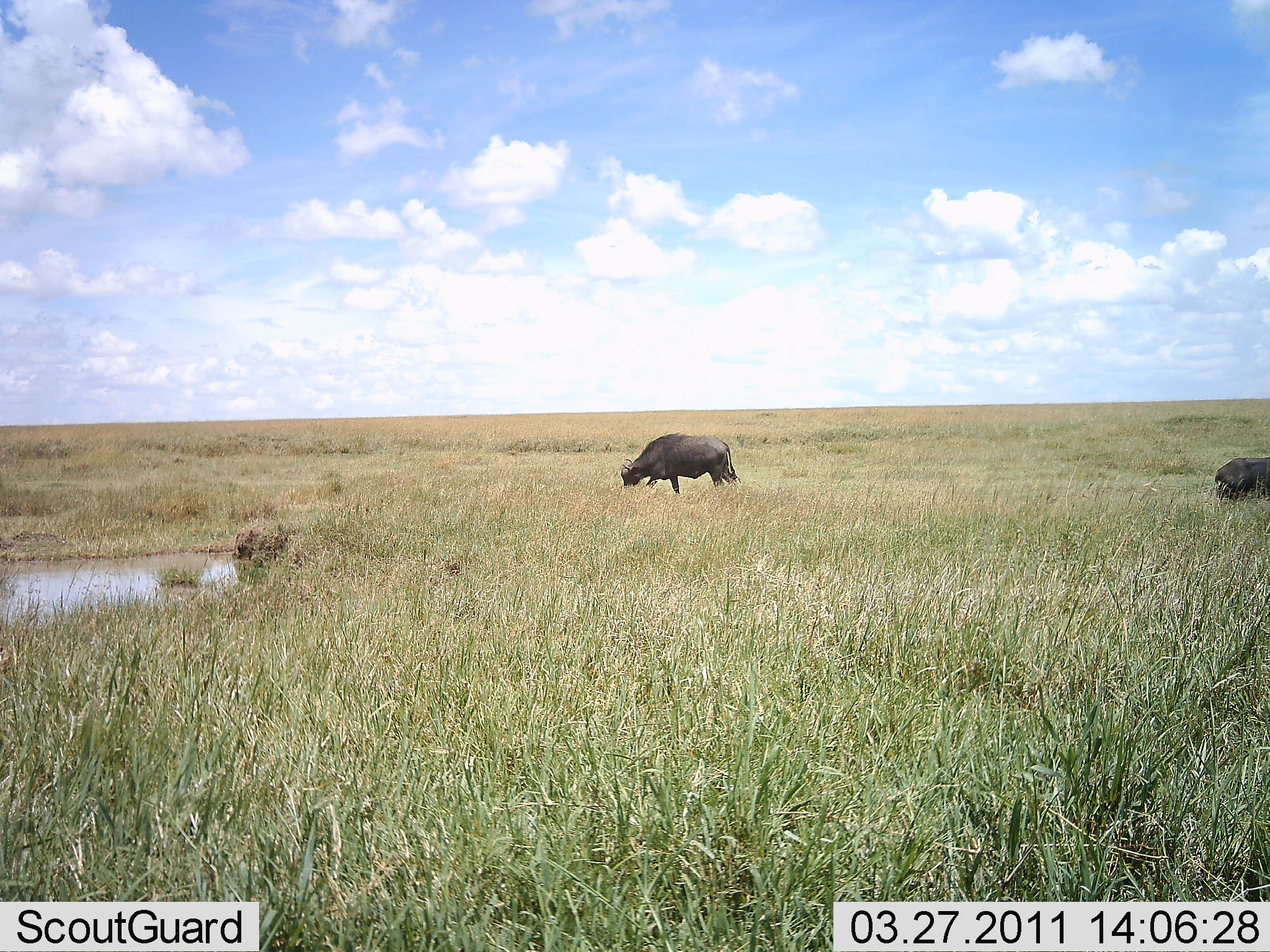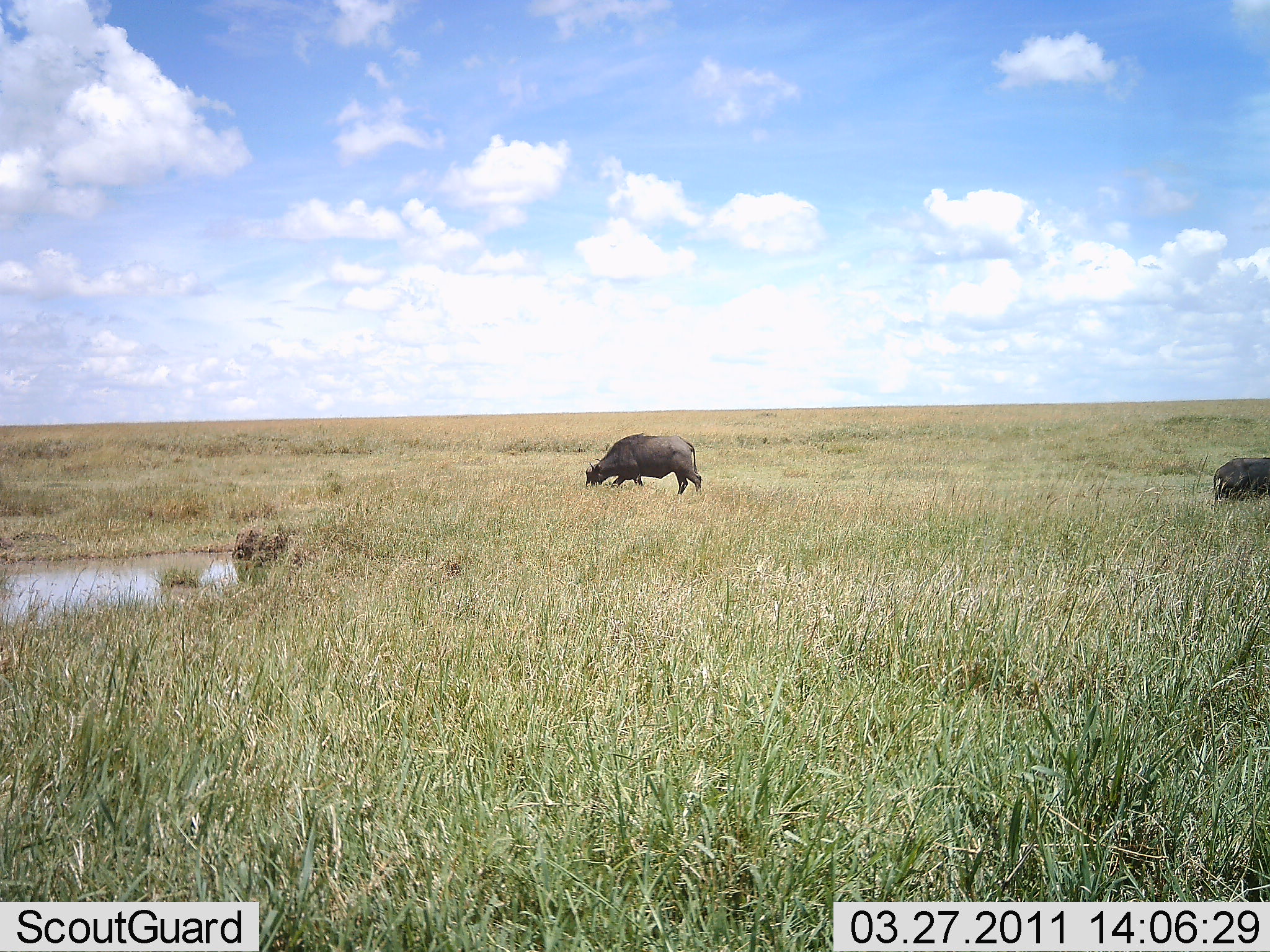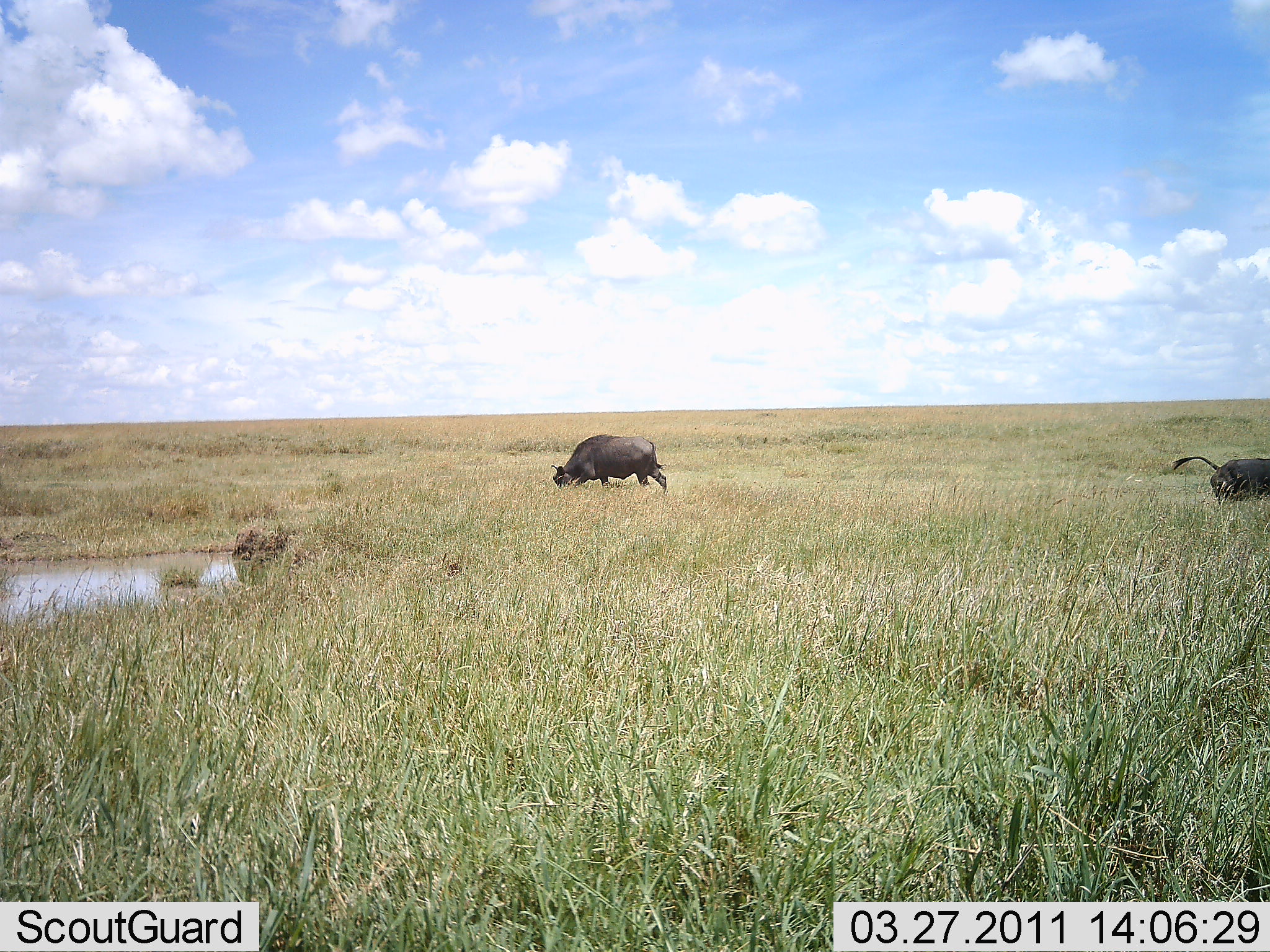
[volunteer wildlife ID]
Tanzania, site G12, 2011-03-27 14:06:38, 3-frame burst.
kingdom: Animalia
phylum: Chordata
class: Mammalia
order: Artiodactyla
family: Bovidae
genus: Syncerus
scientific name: Syncerus caffer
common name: cape buffalo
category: buffalo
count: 2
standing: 18%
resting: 9%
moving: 45%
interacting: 0%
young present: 0%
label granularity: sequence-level